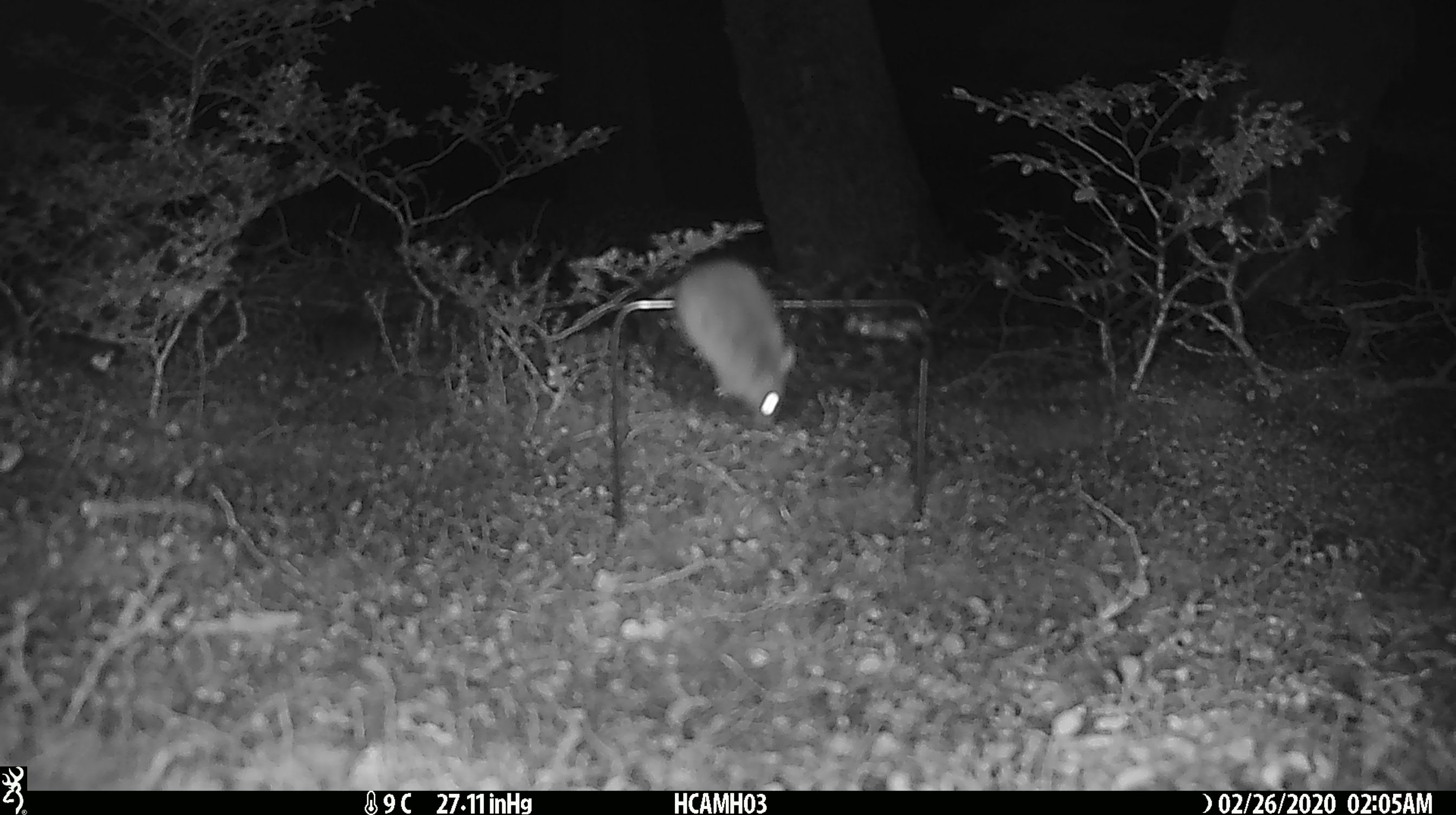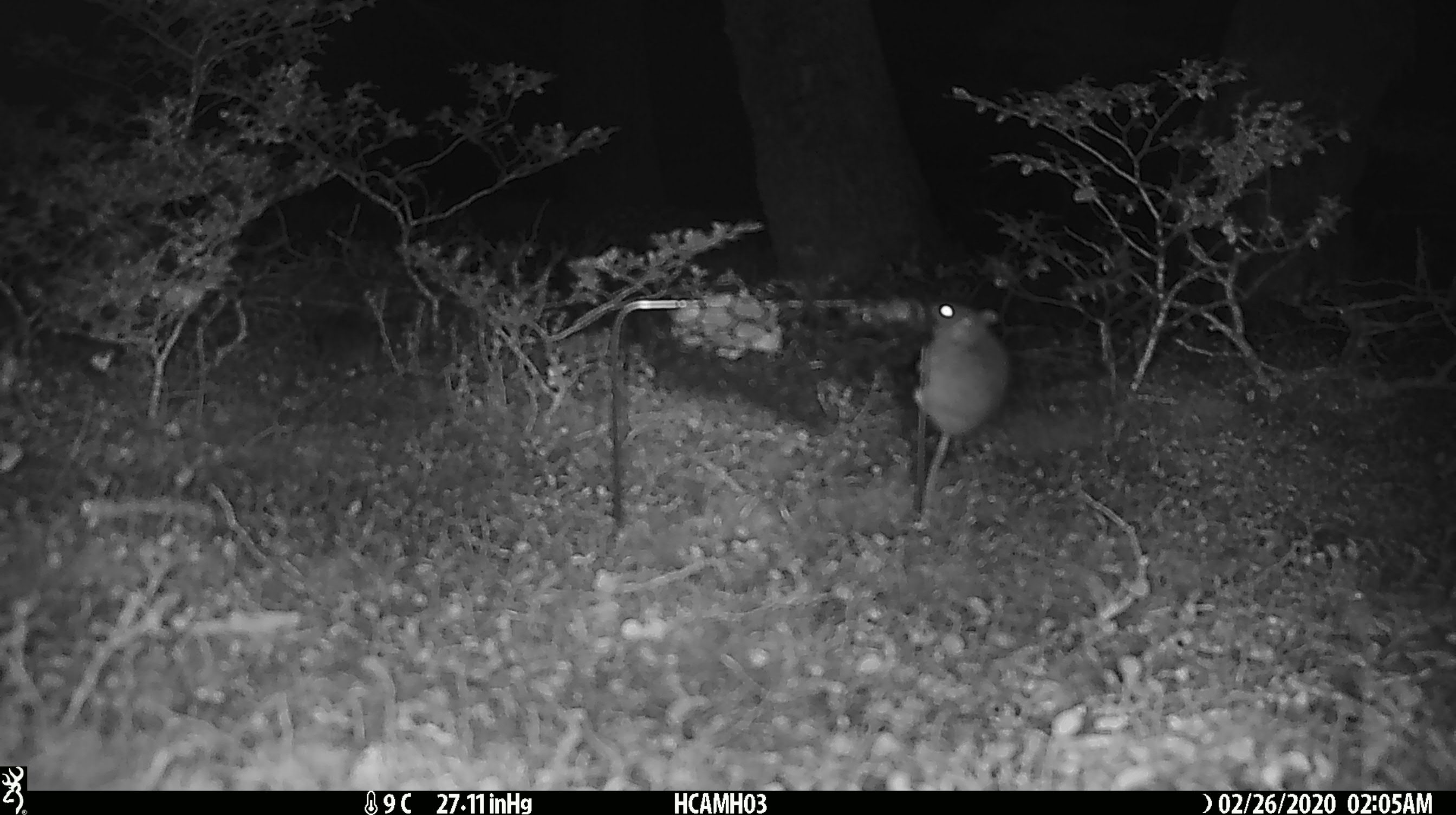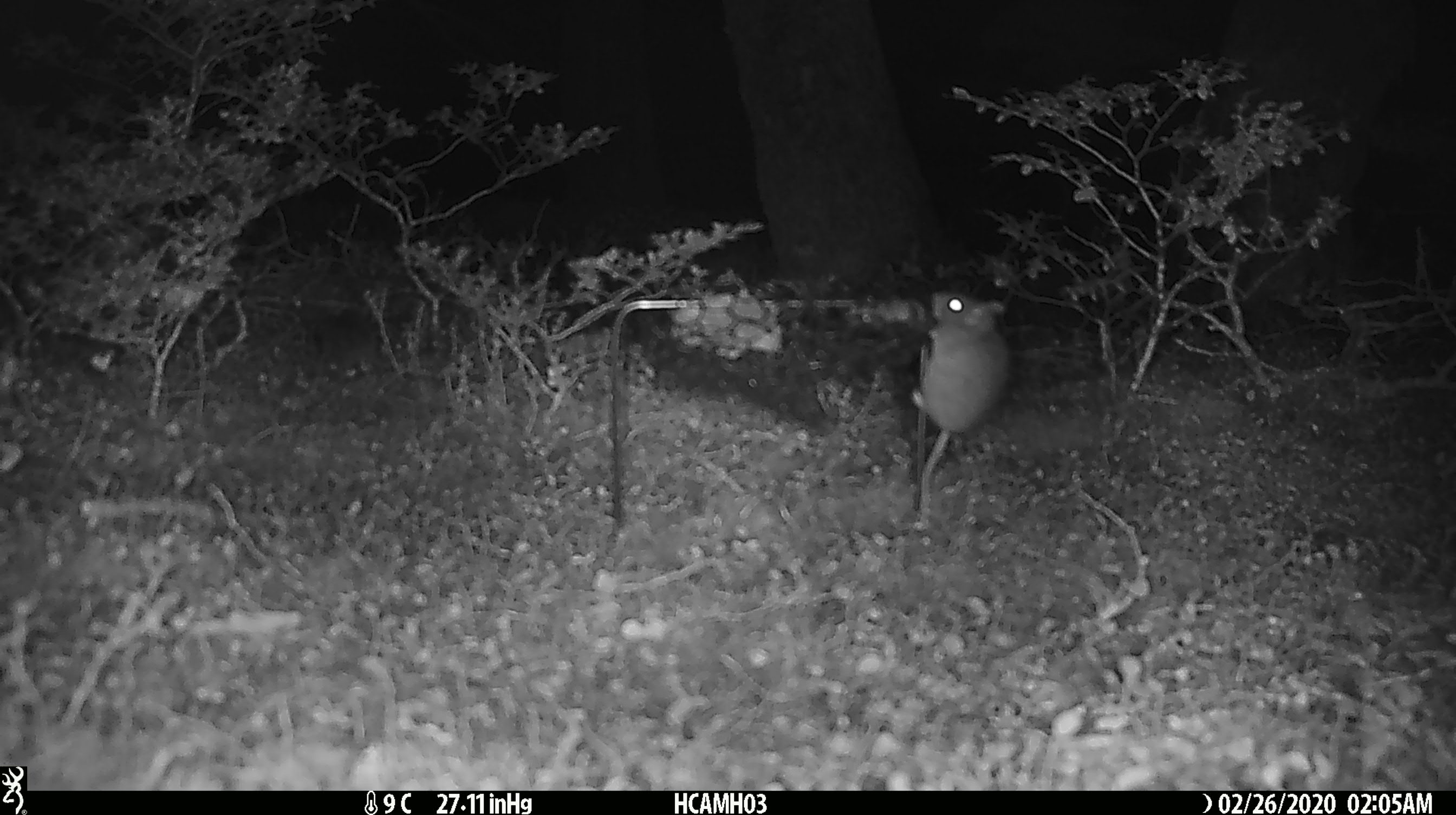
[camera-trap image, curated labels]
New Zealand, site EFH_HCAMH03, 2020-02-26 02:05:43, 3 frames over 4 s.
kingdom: Animalia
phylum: Chordata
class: Mammalia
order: Rodentia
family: Muridae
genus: Mus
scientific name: Mus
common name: mouse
Mouse (Mus).